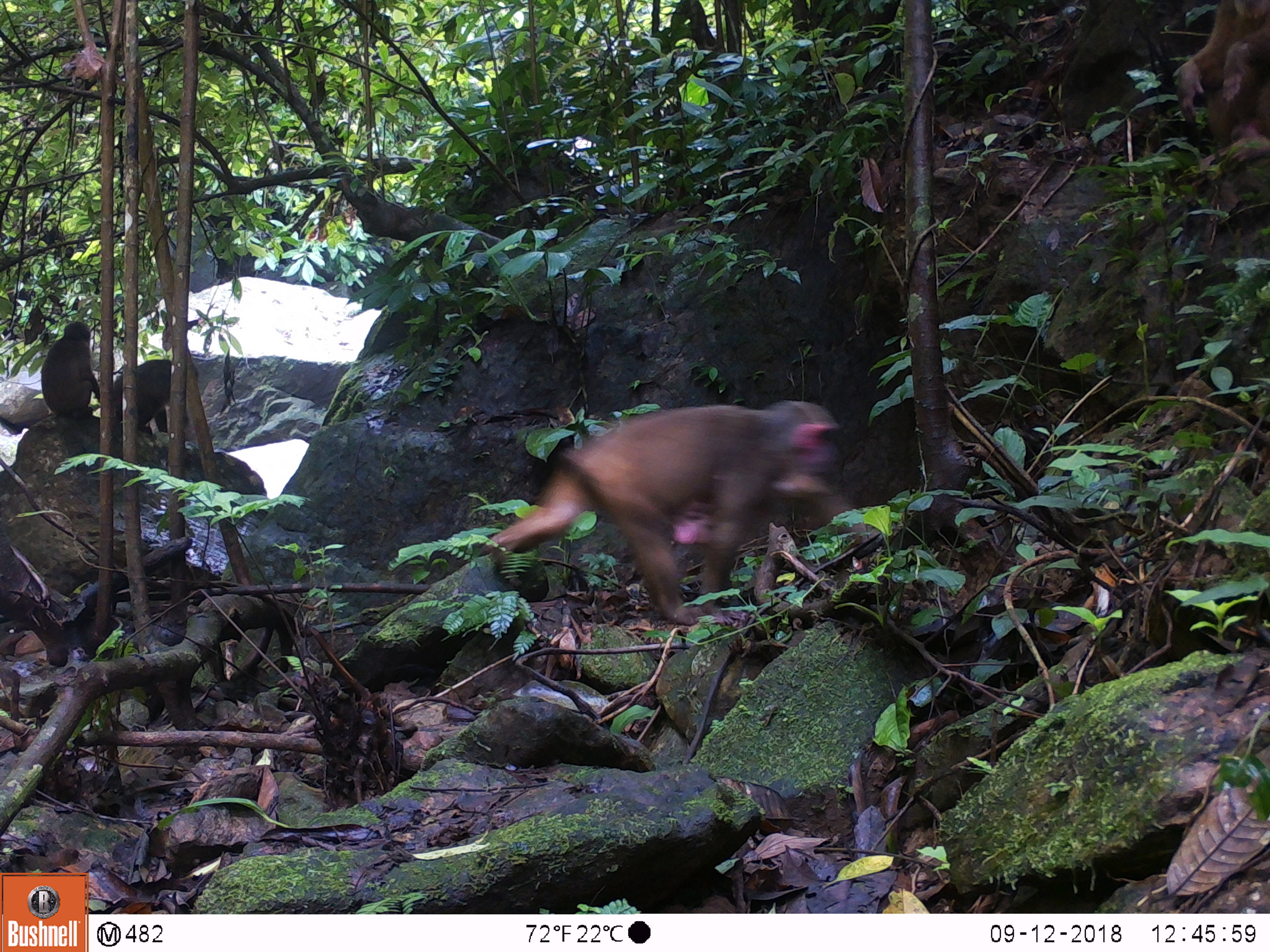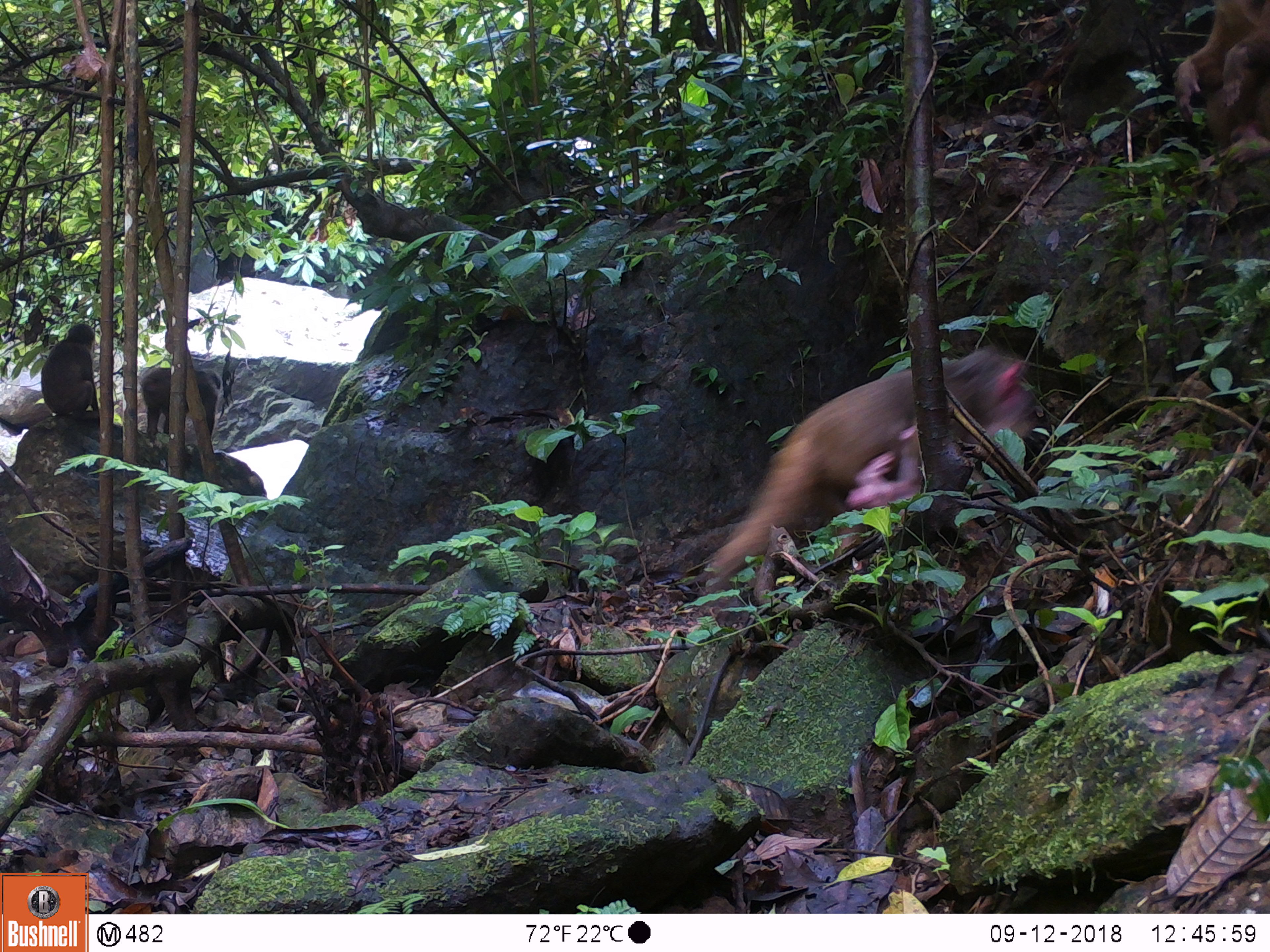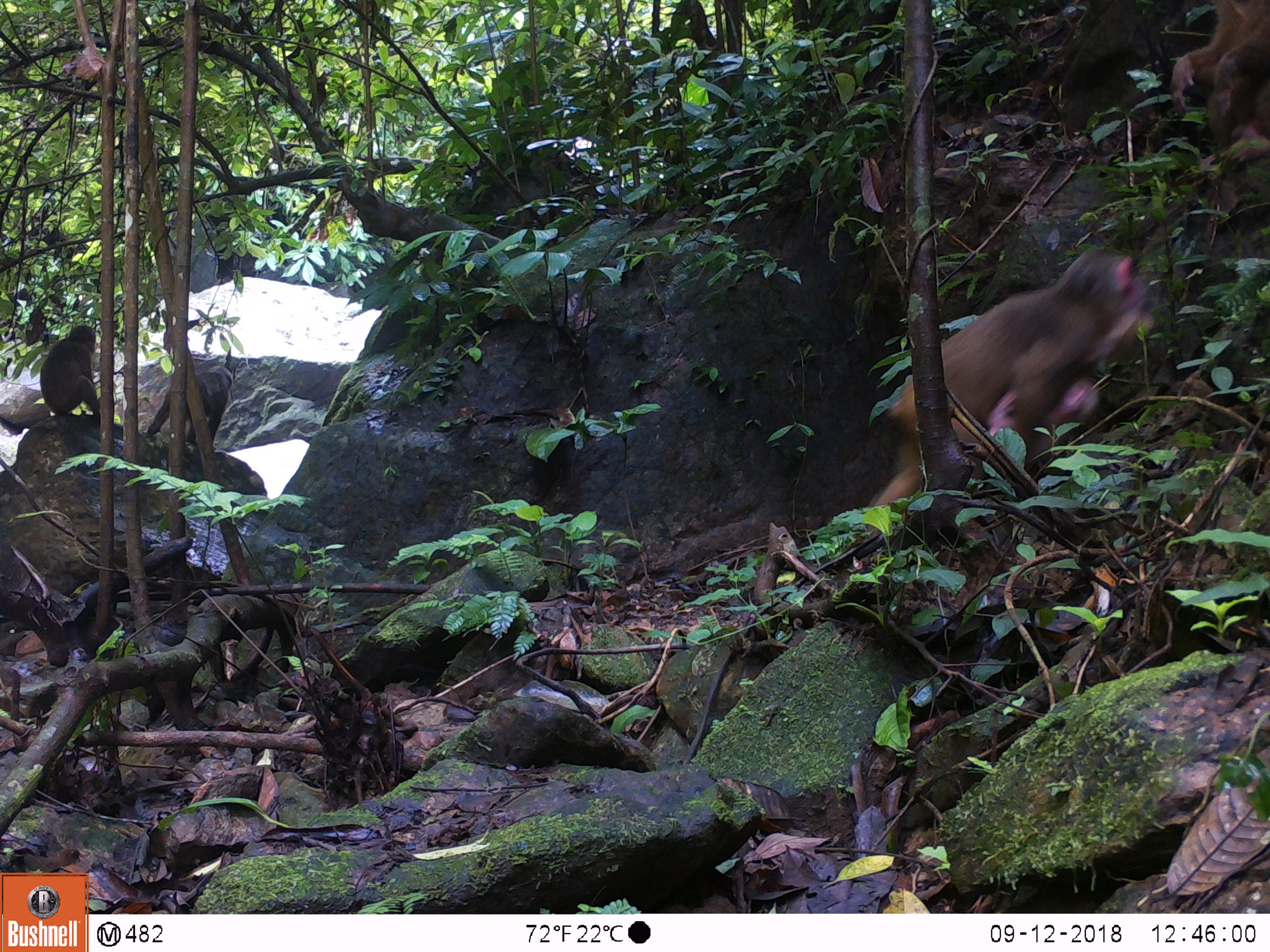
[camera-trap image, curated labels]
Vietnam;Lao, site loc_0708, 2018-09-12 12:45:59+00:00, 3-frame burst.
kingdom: Animalia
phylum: Chordata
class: Mammalia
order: Primates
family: Cercopithecidae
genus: Macaca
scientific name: Macaca arctoides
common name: stump-tailed macaque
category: stump tailed macaque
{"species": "stump tailed macaque (stump-tailed macaque) (Macaca arctoides)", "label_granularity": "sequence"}